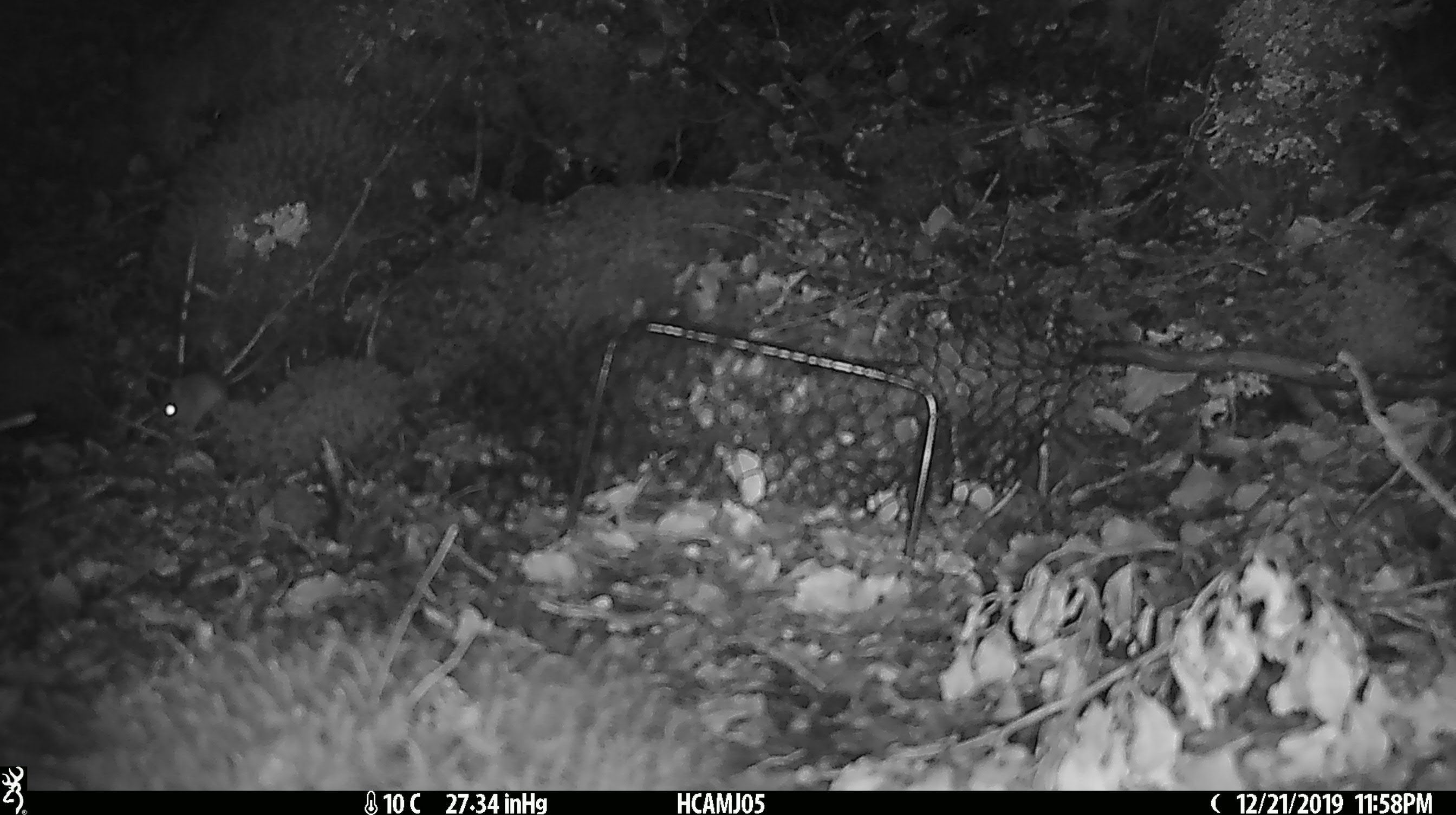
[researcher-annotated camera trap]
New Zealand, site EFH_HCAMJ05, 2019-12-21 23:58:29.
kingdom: Animalia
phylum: Chordata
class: Mammalia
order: Rodentia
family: Muridae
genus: Mus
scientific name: Mus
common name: mouse